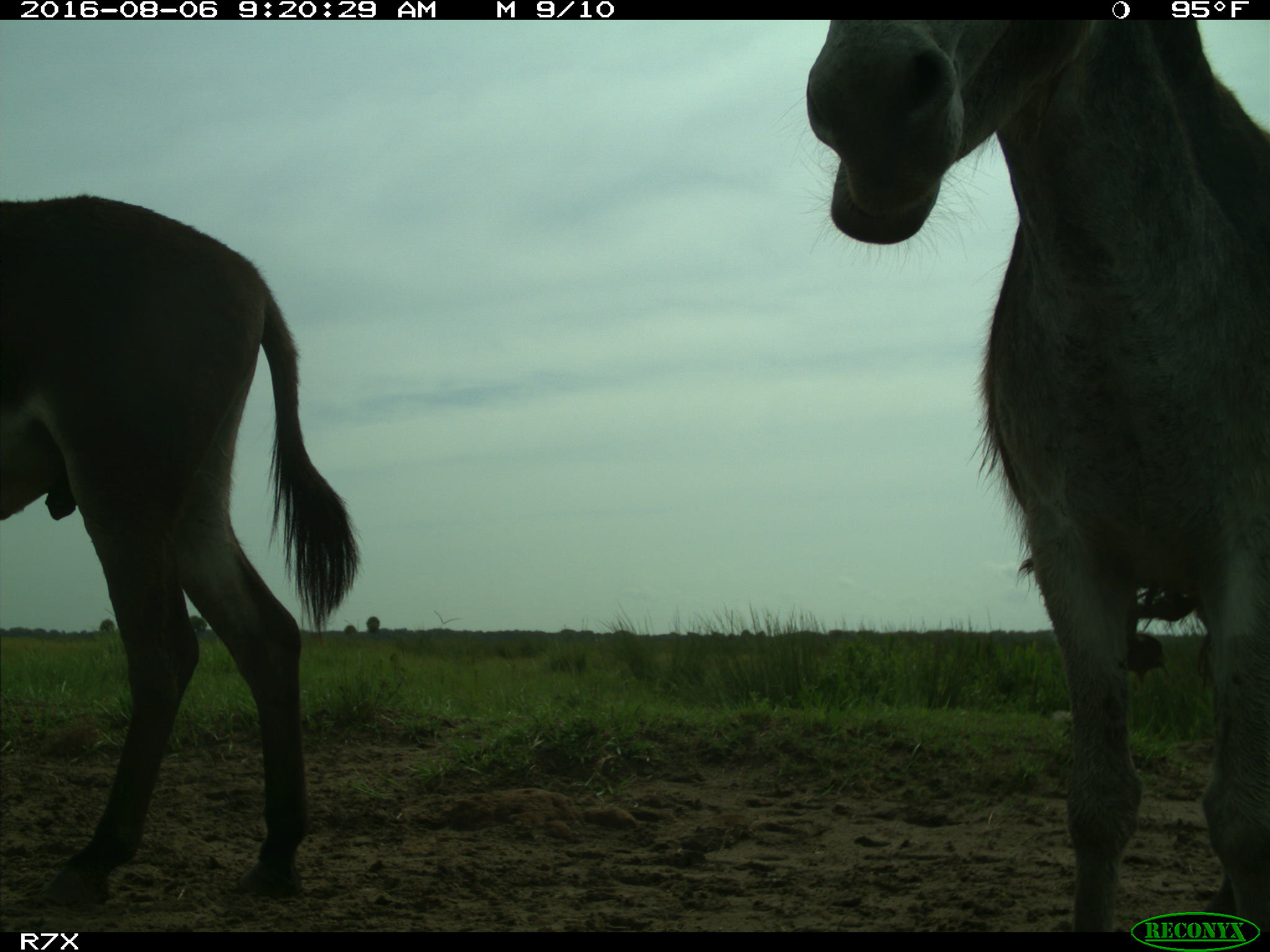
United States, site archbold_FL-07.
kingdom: Animalia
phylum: Chordata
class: Mammalia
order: Perissodactyla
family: Equidae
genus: Equus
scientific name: Equus africanus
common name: african wild ass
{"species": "Equus africanus (african wild ass)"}